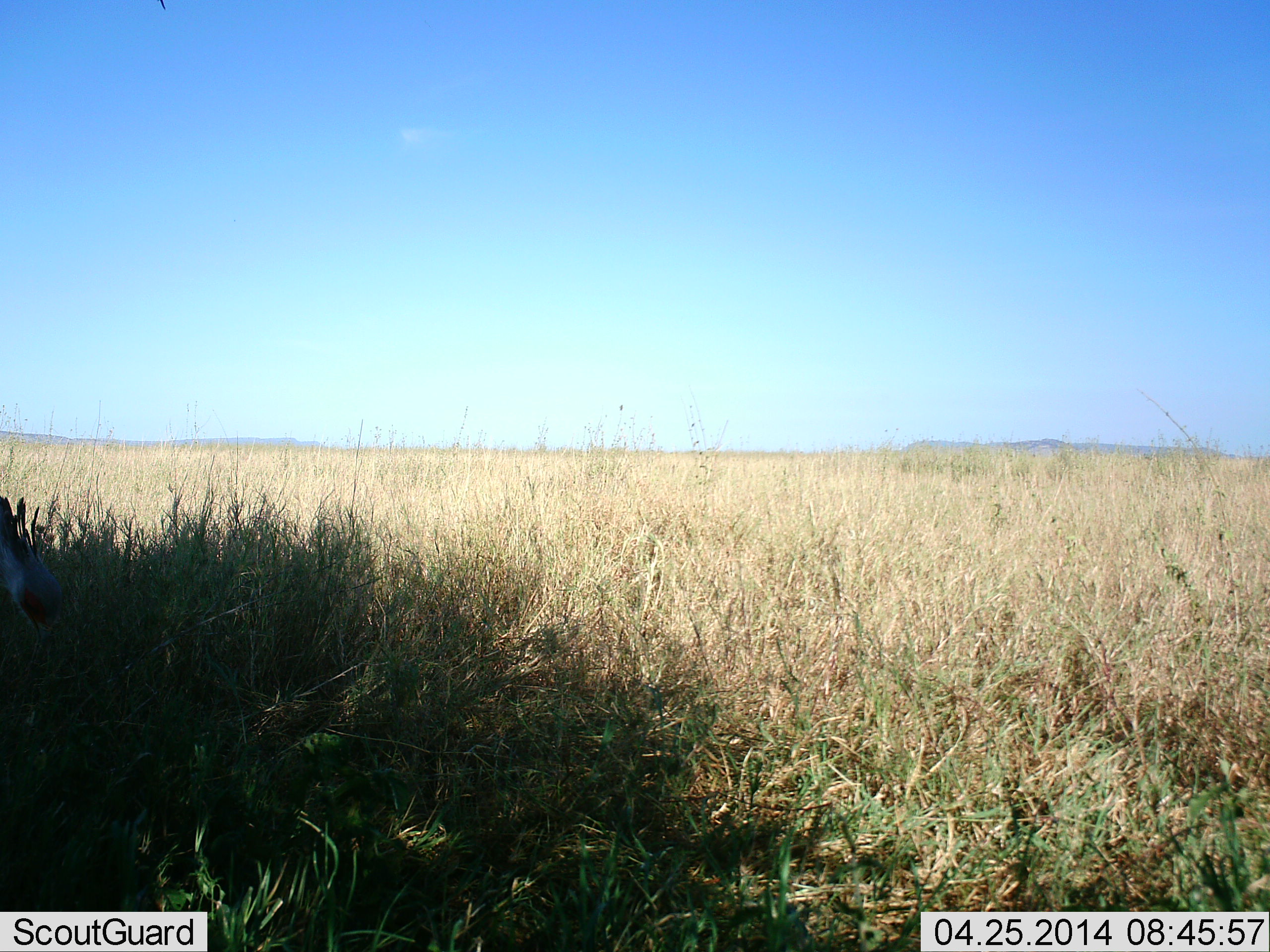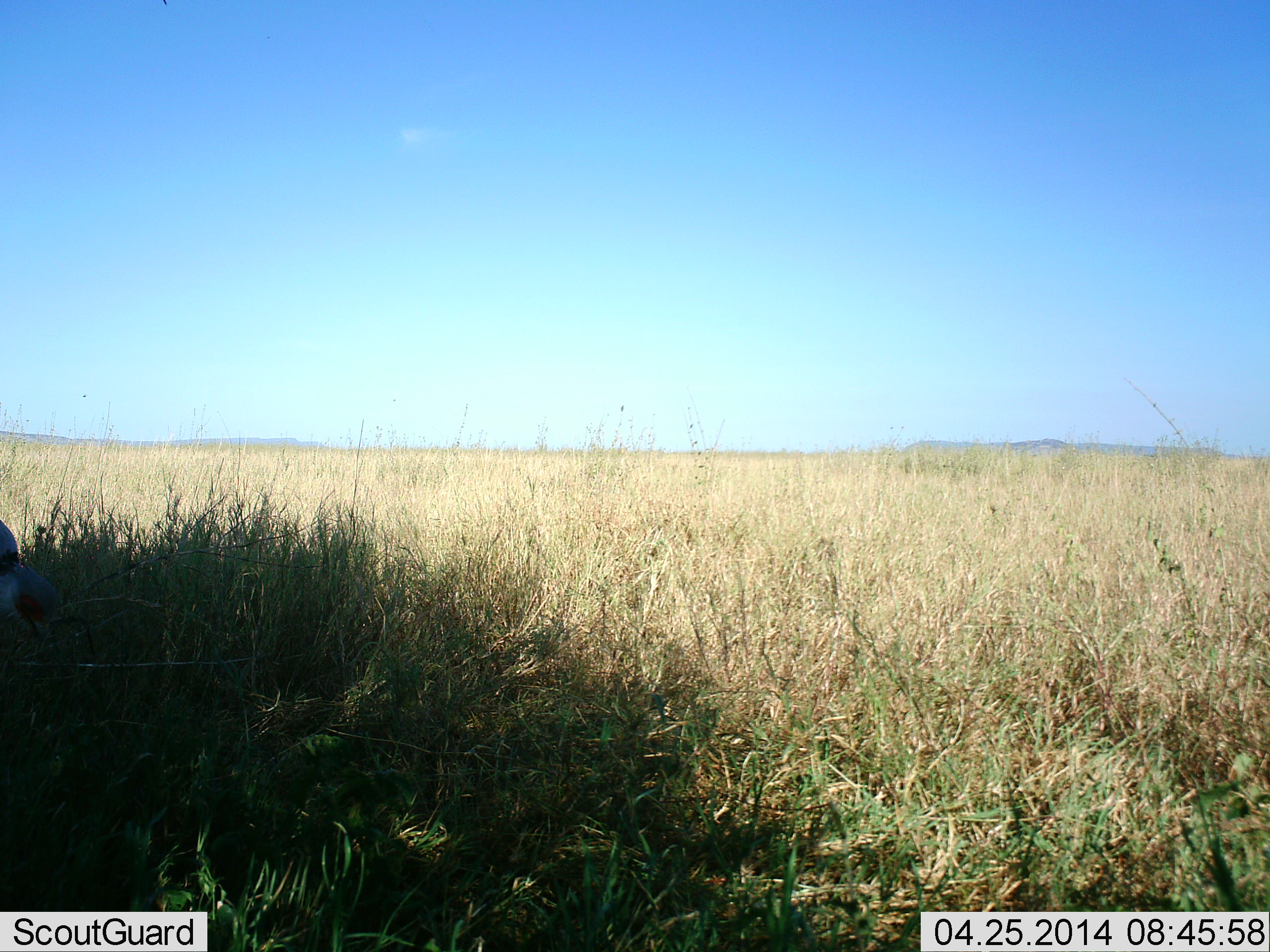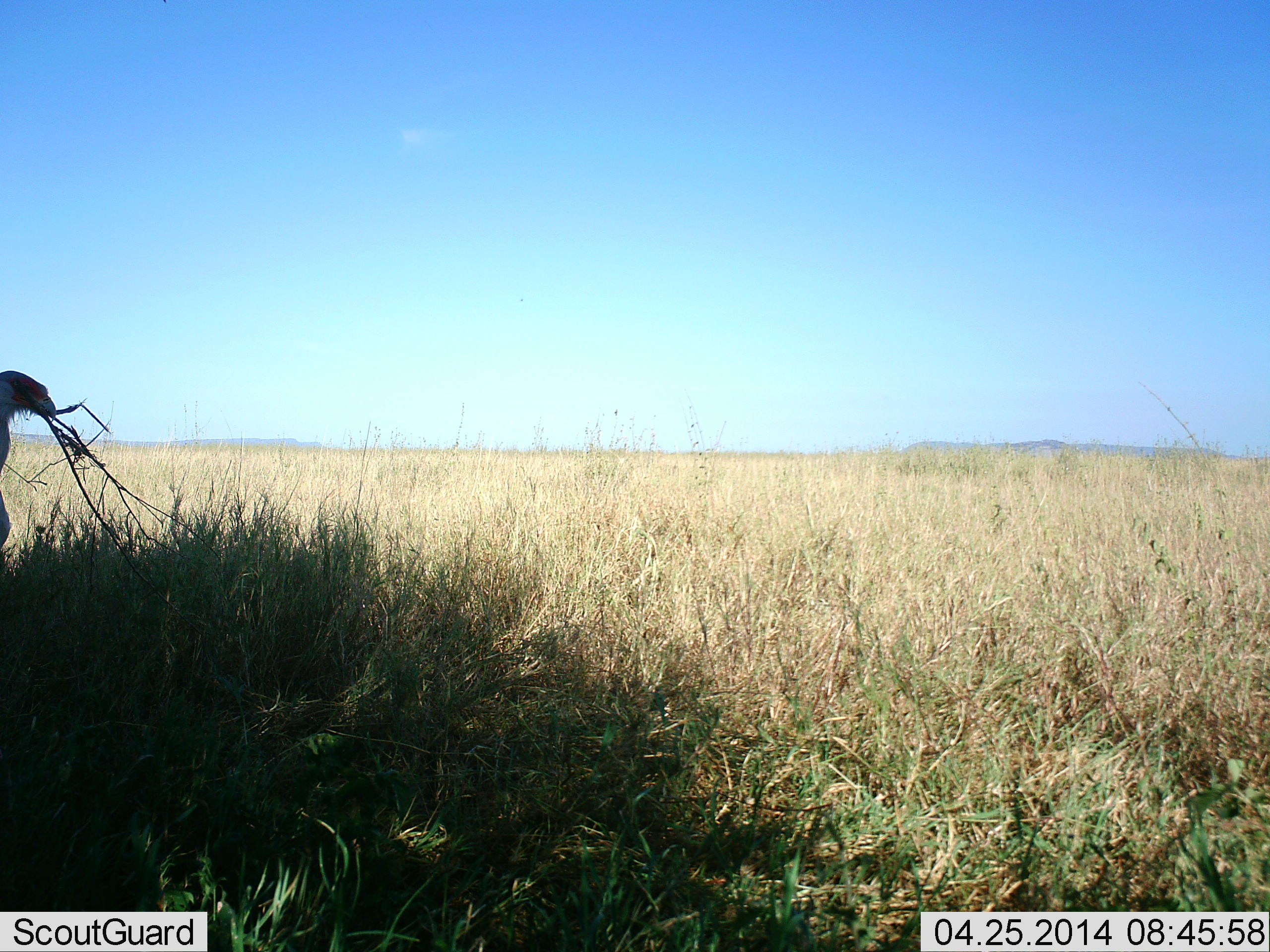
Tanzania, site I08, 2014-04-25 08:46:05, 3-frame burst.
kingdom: Animalia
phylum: Chordata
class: Aves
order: Accipitriformes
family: Sagittariidae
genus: Sagittarius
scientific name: Sagittarius serpentarius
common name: secretary bird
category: secretarybird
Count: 1.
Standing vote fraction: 33%.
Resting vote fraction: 0%.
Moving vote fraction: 44%.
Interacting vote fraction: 33%.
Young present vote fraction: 0%.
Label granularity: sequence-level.